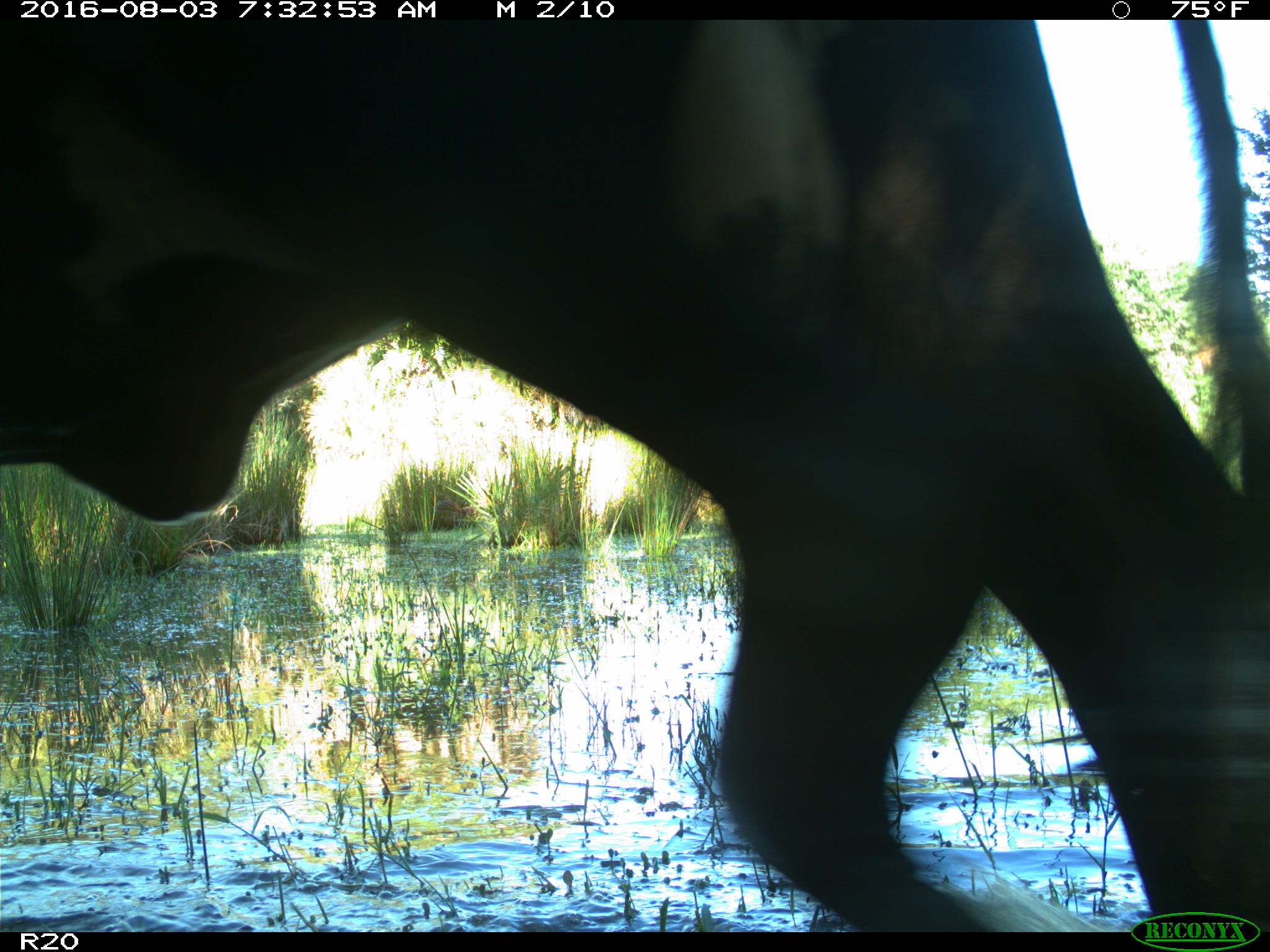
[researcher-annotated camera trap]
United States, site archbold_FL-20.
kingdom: Animalia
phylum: Chordata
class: Mammalia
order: Artiodactyla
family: Bovidae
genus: Bos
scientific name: Bos taurus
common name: domestic cow